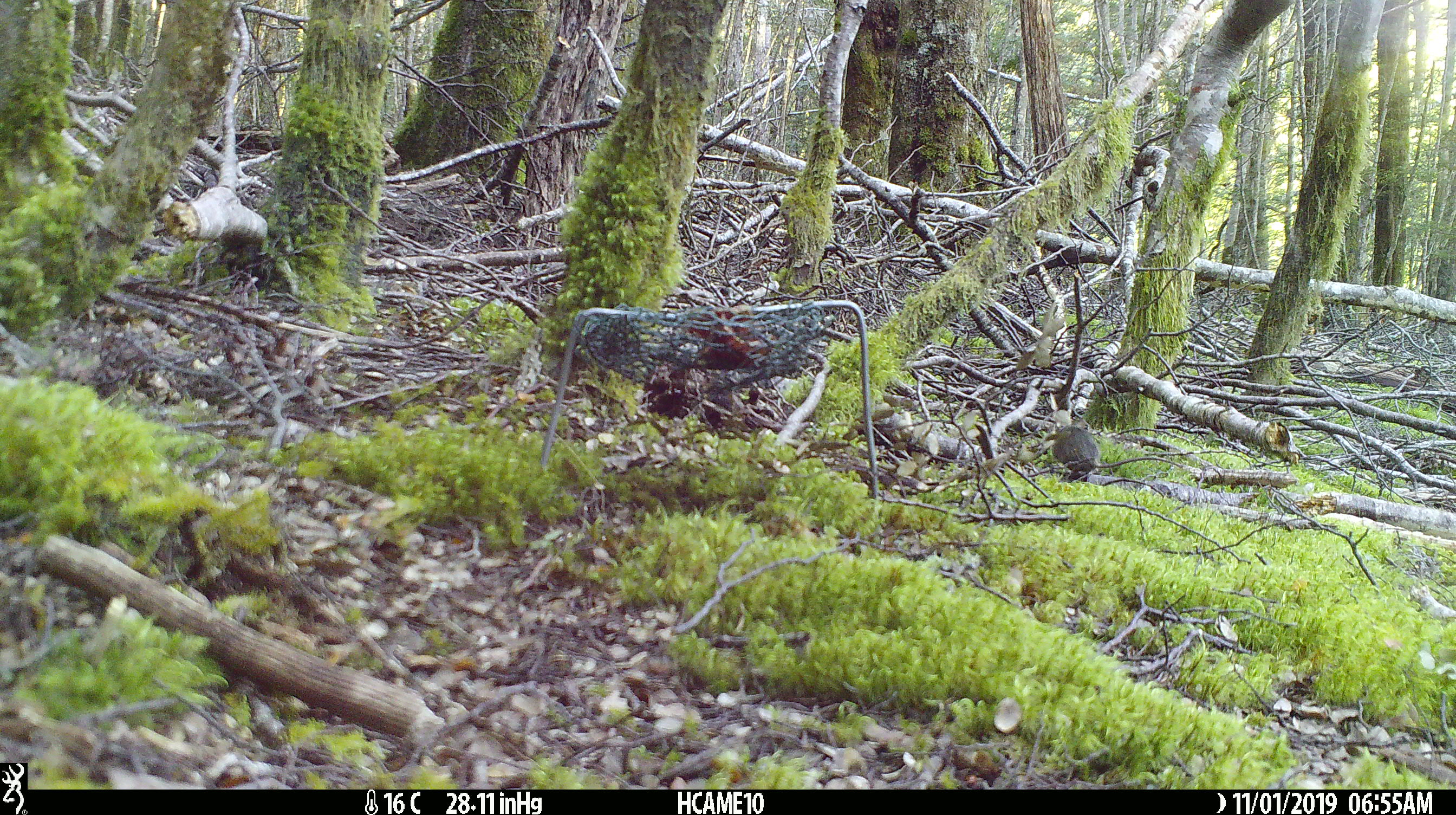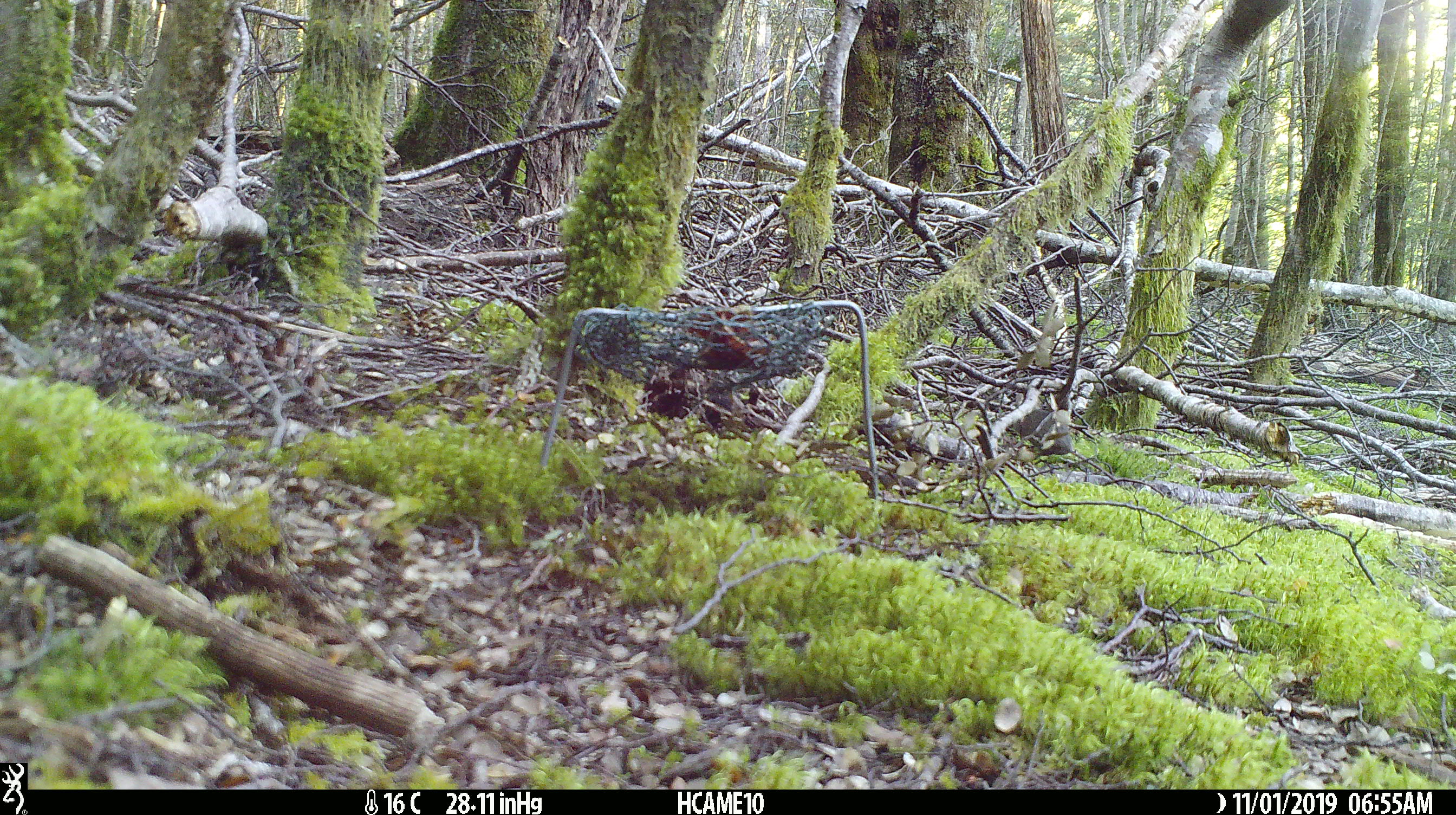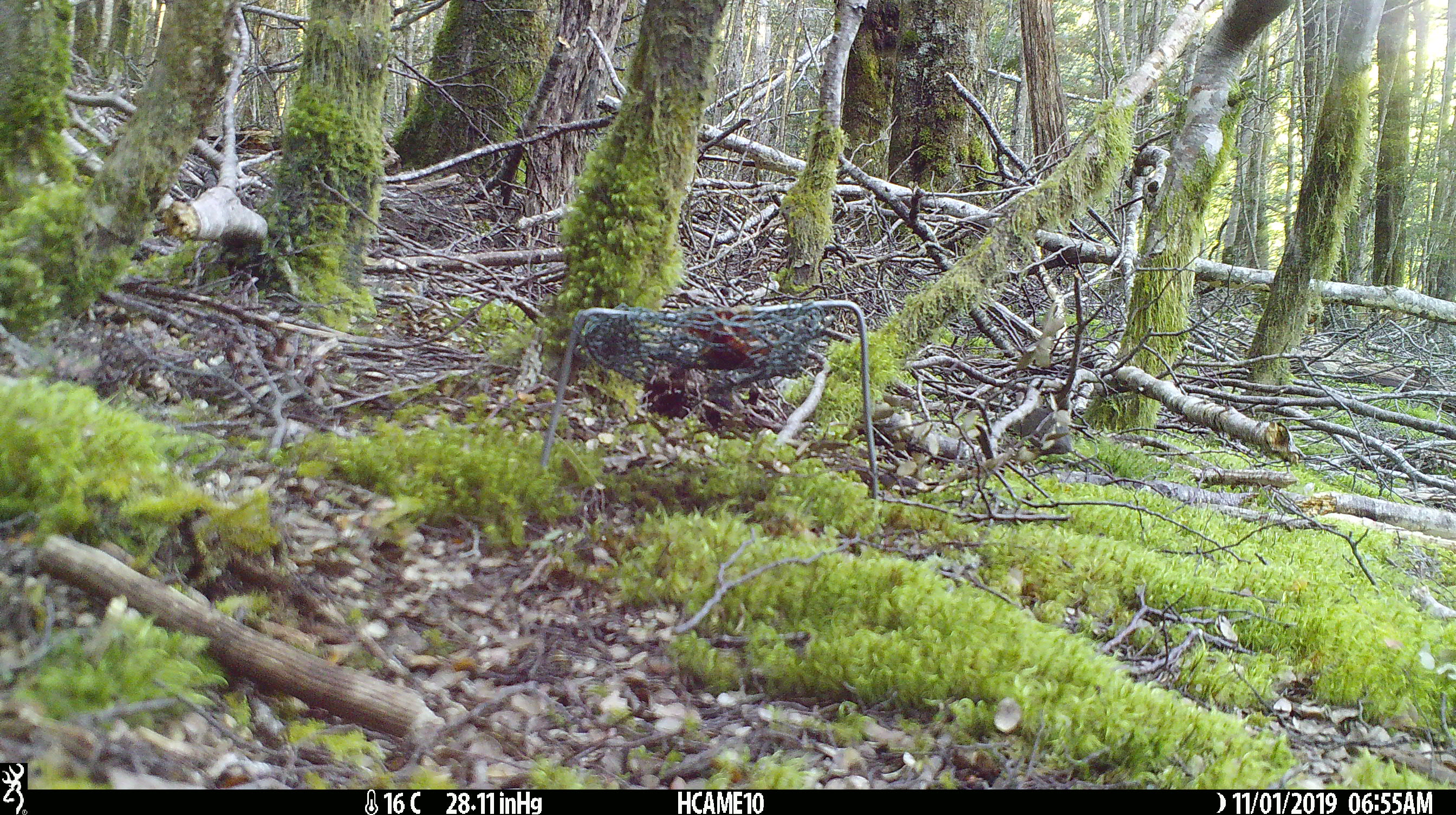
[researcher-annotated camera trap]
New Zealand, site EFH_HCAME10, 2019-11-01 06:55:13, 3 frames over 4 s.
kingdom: Animalia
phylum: Chordata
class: Mammalia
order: Rodentia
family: Muridae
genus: Mus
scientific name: Mus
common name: mouse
Mouse (Mus).